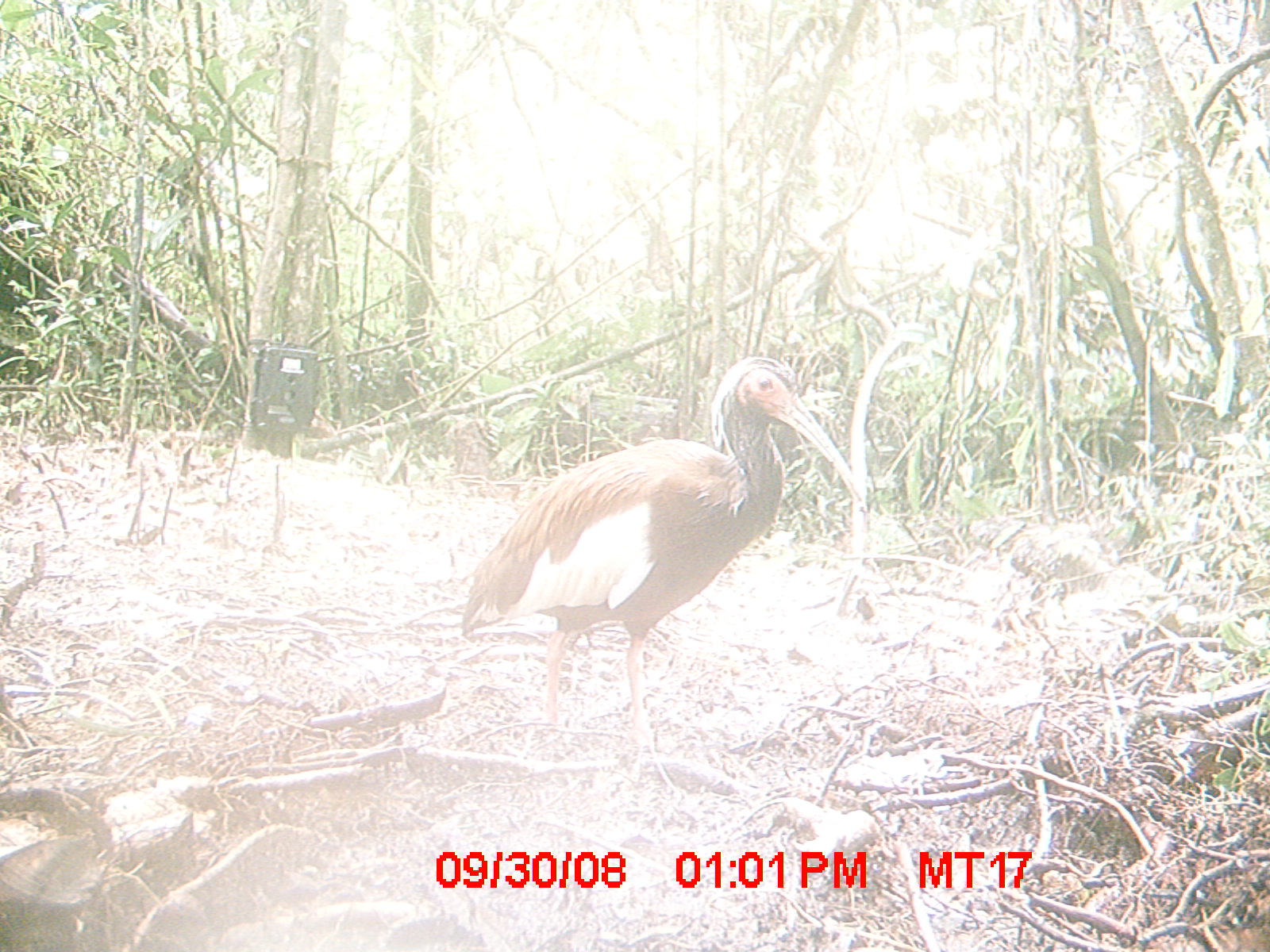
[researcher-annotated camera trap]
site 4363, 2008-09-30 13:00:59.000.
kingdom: Animalia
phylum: Chordata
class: Aves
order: Pelecaniformes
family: Threskiornithidae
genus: Lophotibis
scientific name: Lophotibis cristata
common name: madagascan ibis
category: lophotibis cristataa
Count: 1.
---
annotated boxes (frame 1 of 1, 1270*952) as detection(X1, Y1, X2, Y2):
lophotibis cristataa: detection(460, 354, 864, 792)